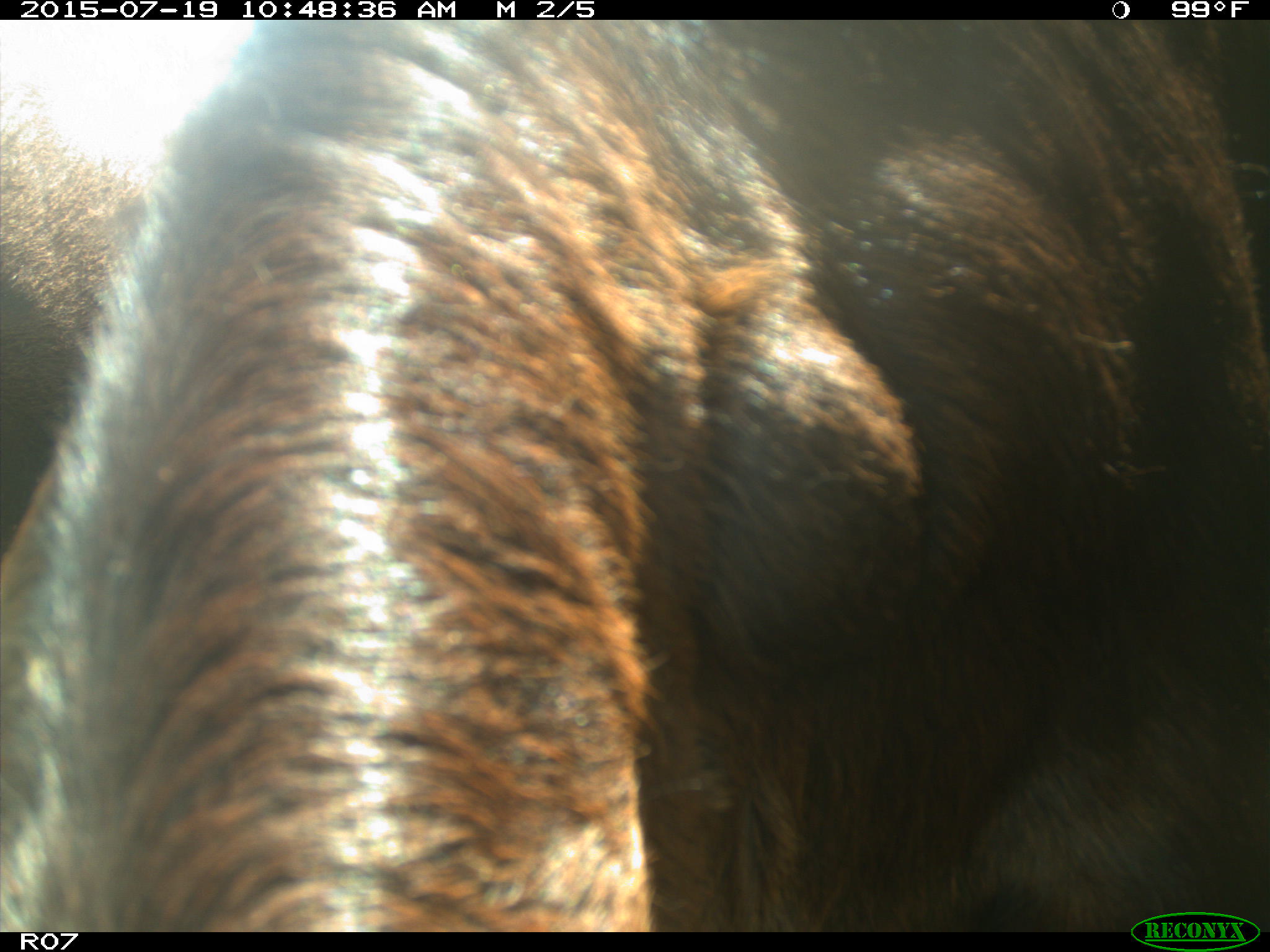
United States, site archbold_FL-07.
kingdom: Animalia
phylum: Chordata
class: Mammalia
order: Artiodactyla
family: Bovidae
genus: Bos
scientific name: Bos taurus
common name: domestic cow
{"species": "Bos taurus (domestic cow)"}